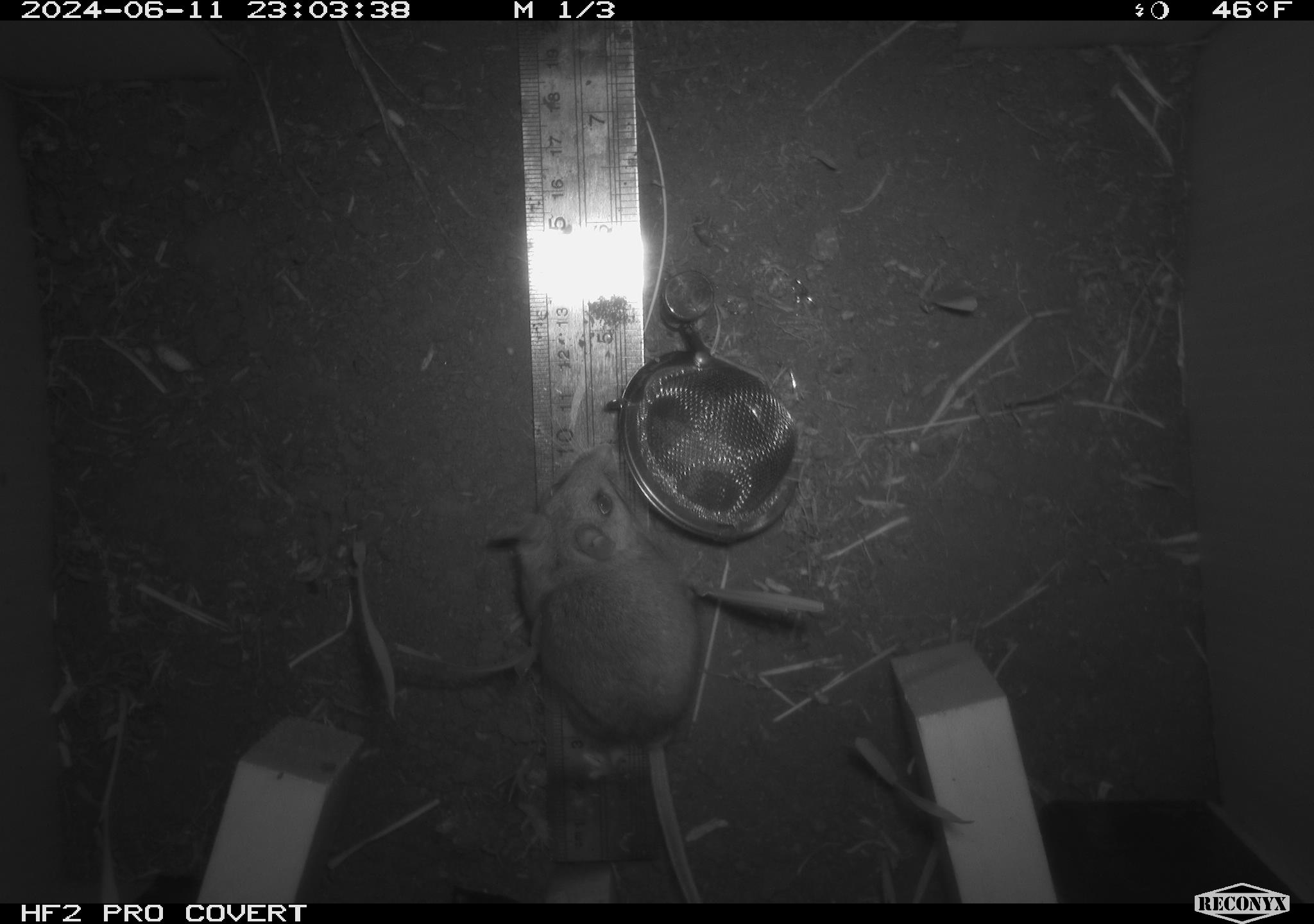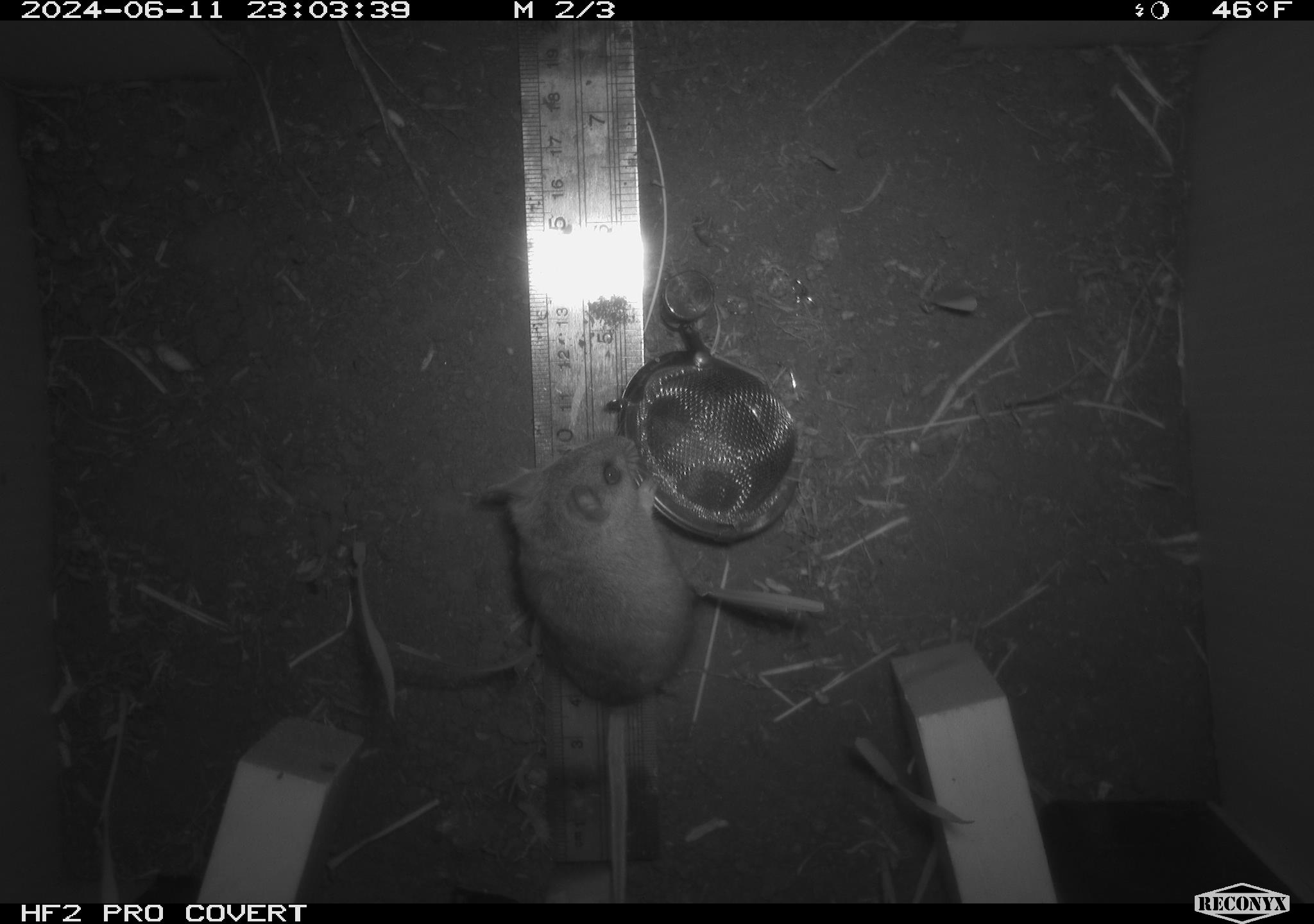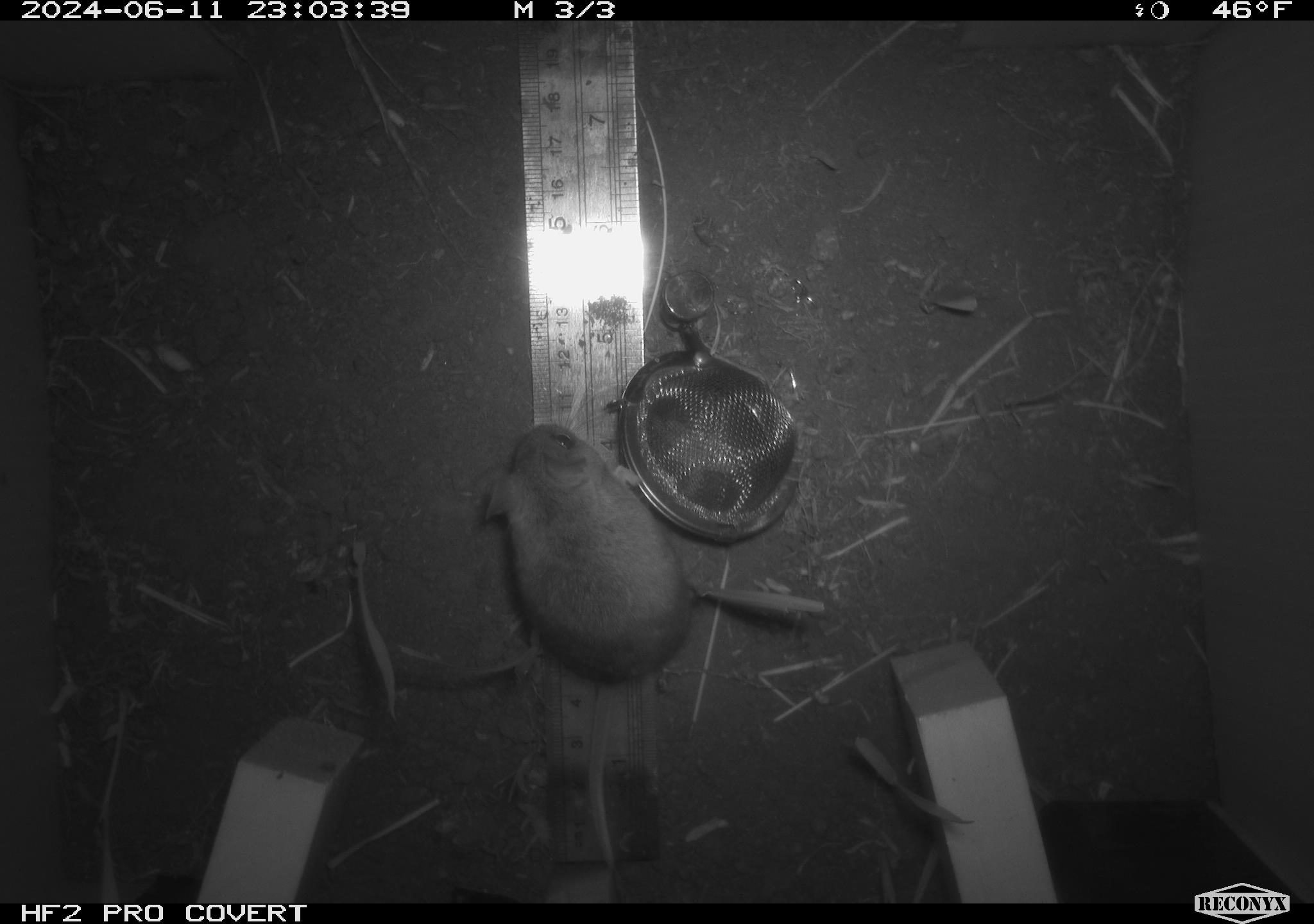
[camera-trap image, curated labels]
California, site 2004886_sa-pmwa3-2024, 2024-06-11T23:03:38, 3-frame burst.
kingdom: Animalia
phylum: Chordata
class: Mammalia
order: Rodentia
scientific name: Rodentia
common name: mouse species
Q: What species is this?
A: Mouse species (Rodentia).